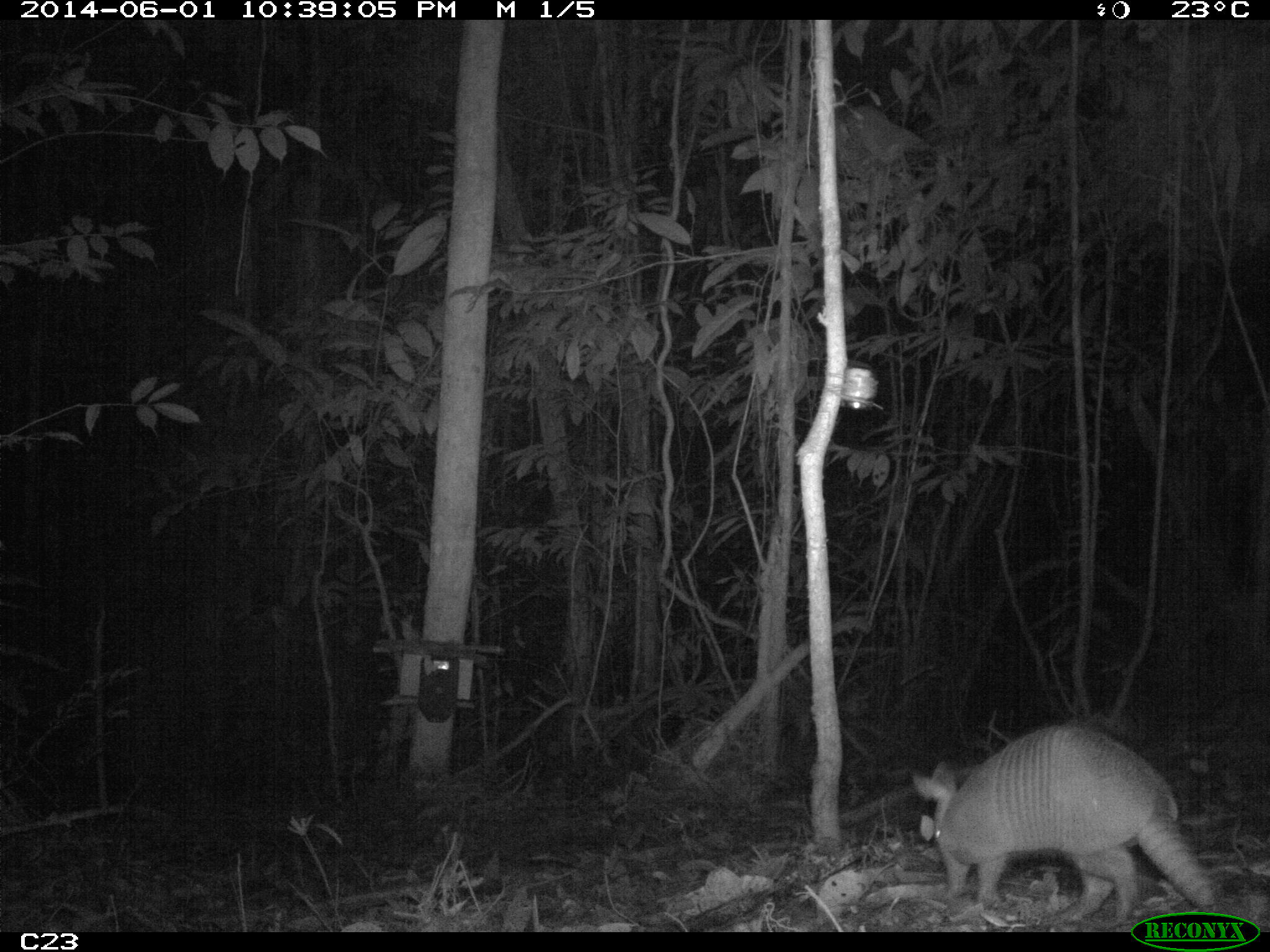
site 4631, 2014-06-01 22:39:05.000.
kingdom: Animalia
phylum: Chordata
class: Mammalia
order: Cingulata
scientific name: Cingulata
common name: armadillo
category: unknown armadillo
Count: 1.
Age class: adult.